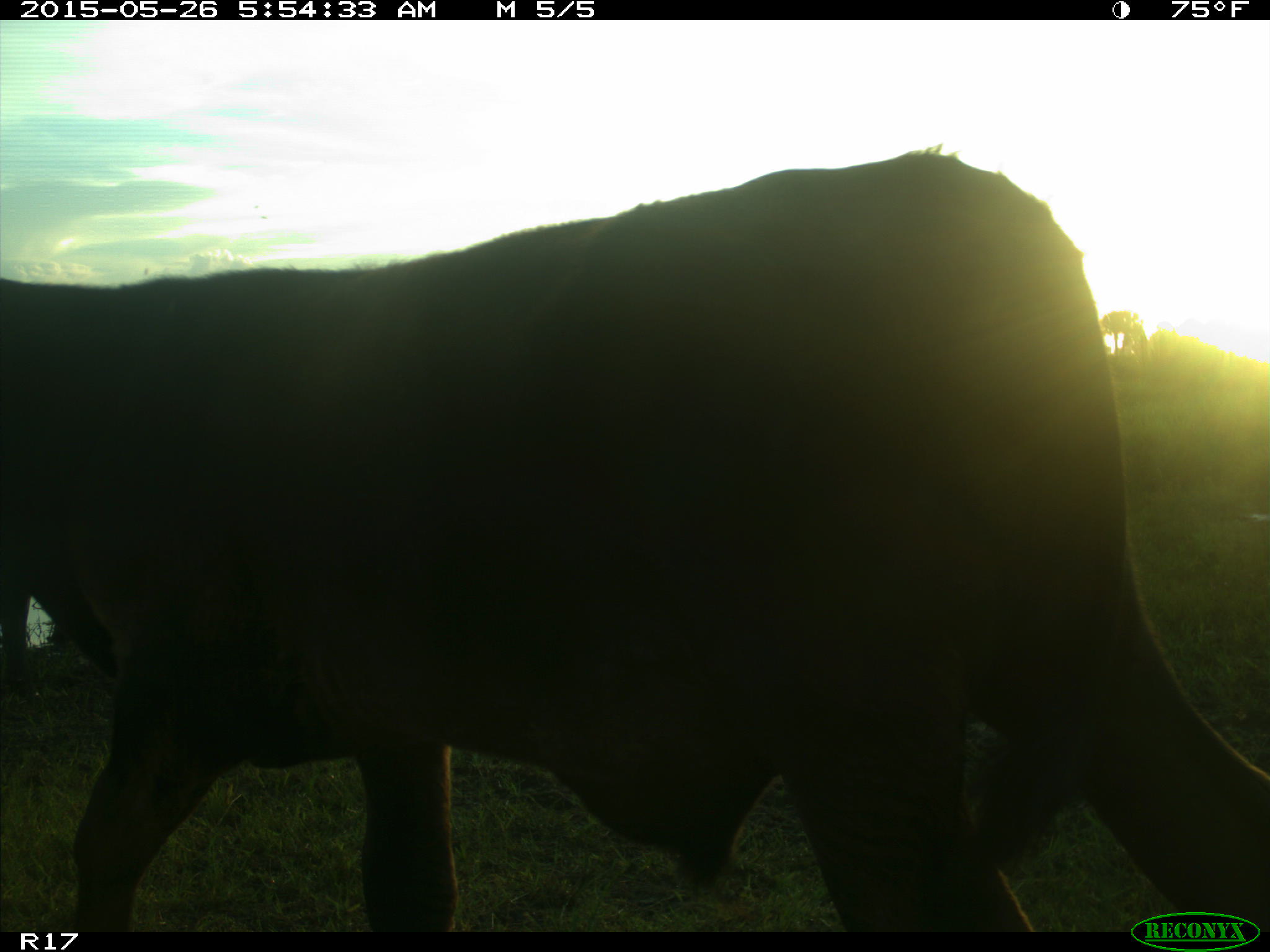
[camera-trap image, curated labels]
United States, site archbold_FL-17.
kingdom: Animalia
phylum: Chordata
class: Mammalia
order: Artiodactyla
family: Bovidae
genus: Bos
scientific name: Bos taurus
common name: domestic cow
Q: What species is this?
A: Bos taurus (domestic cow).